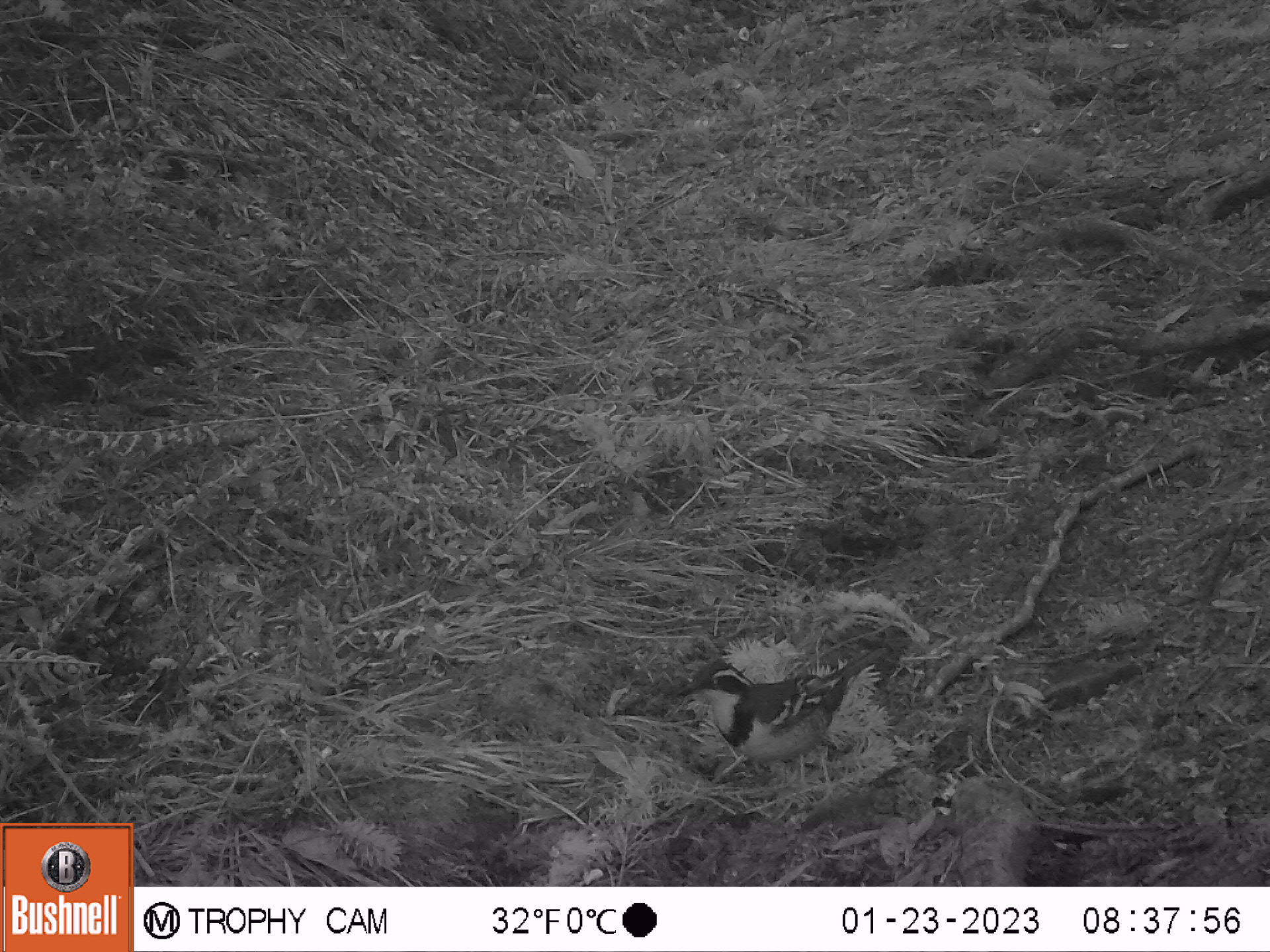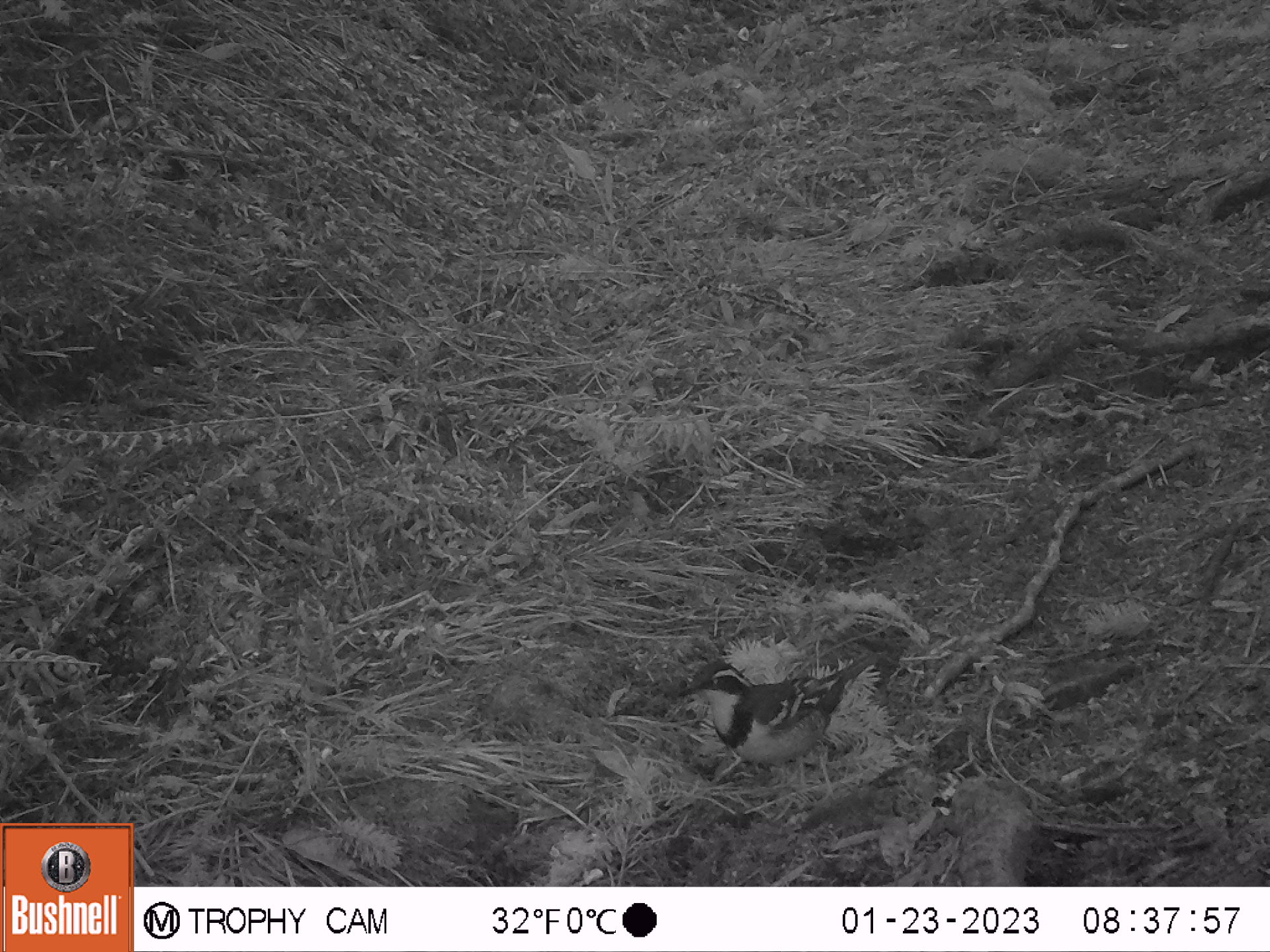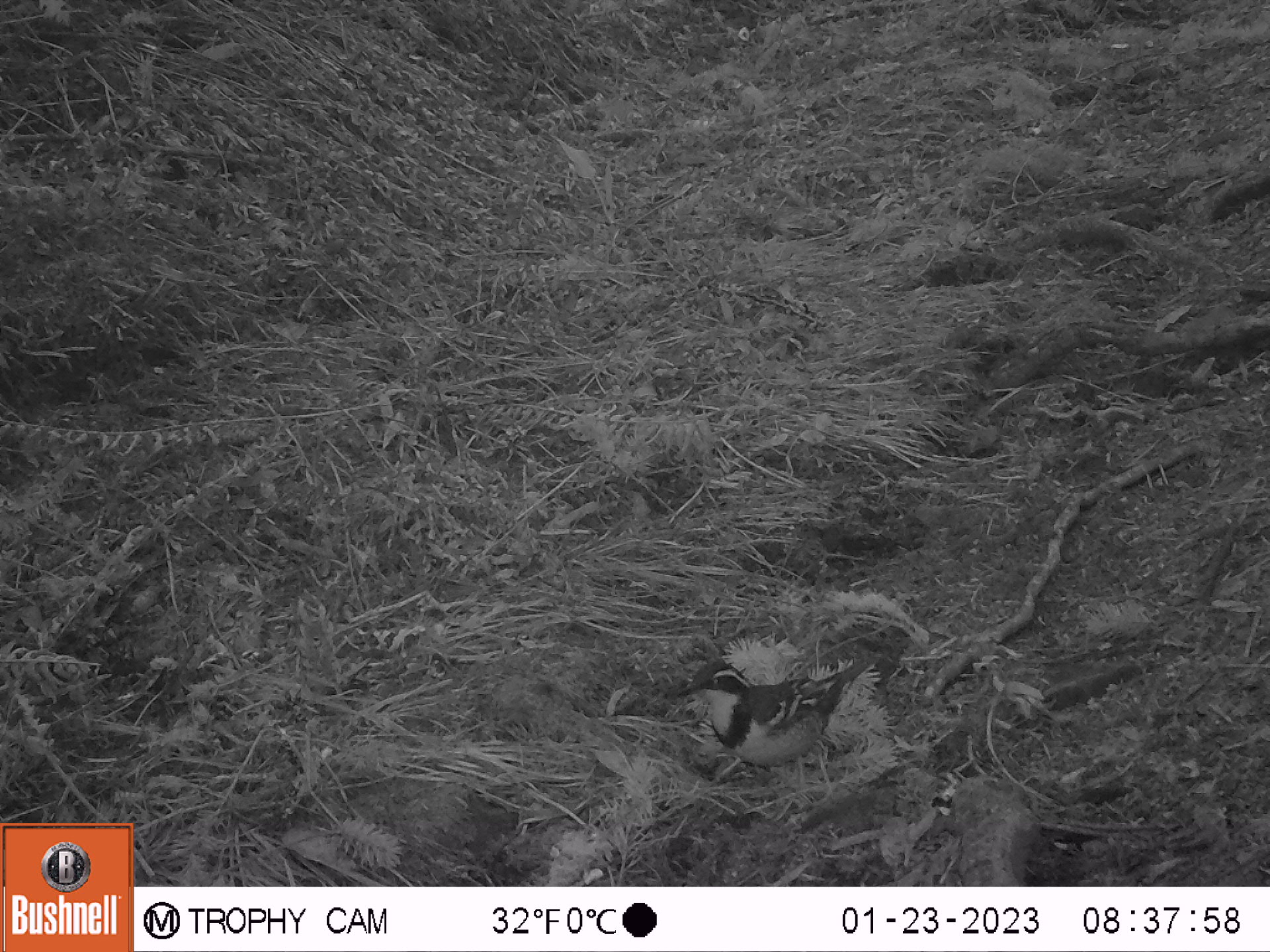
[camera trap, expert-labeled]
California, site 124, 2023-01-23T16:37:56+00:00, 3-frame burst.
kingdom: Animalia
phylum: Chordata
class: Aves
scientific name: Aves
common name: bird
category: unknown bird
Unknown bird (bird) (Aves).